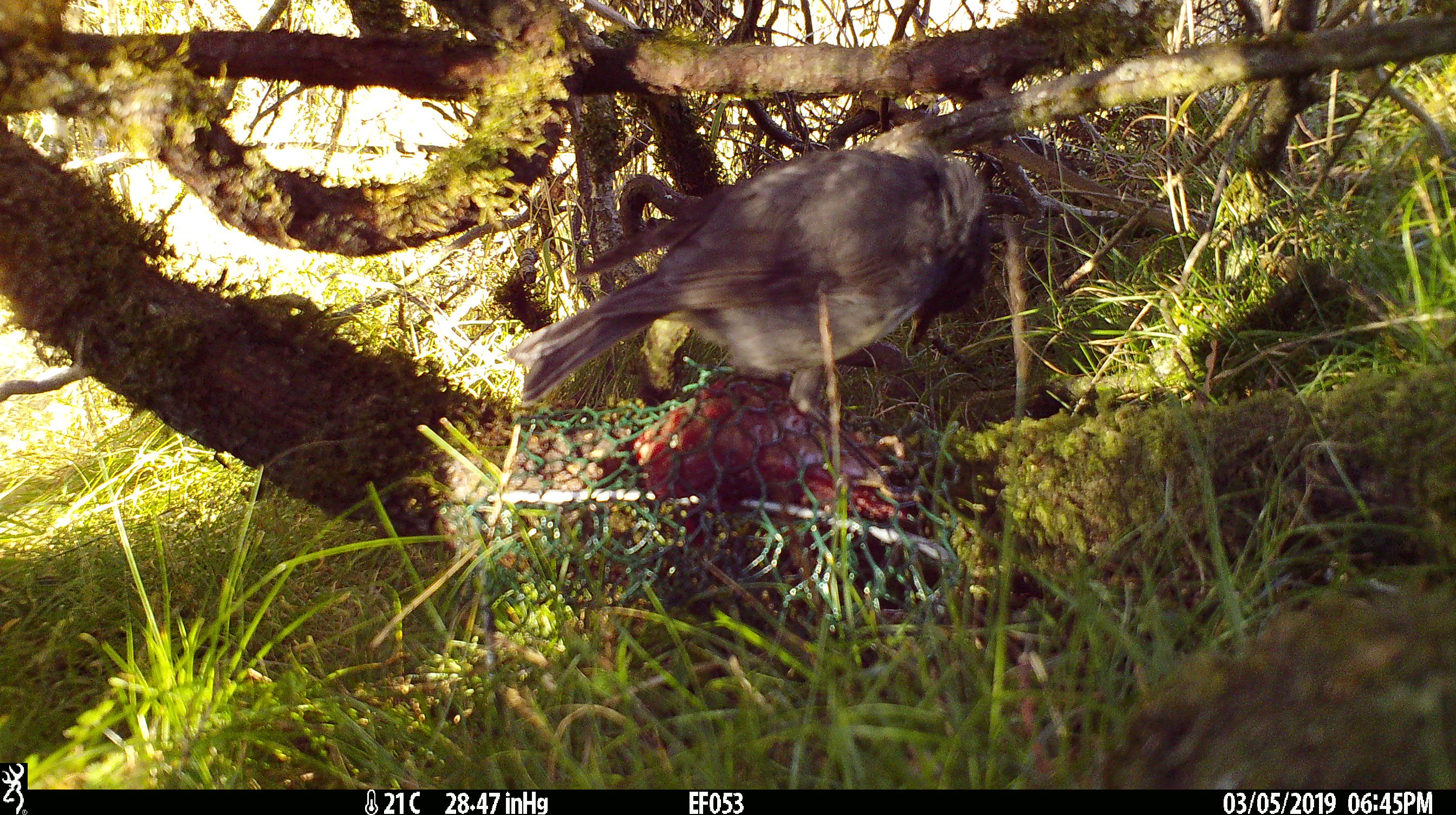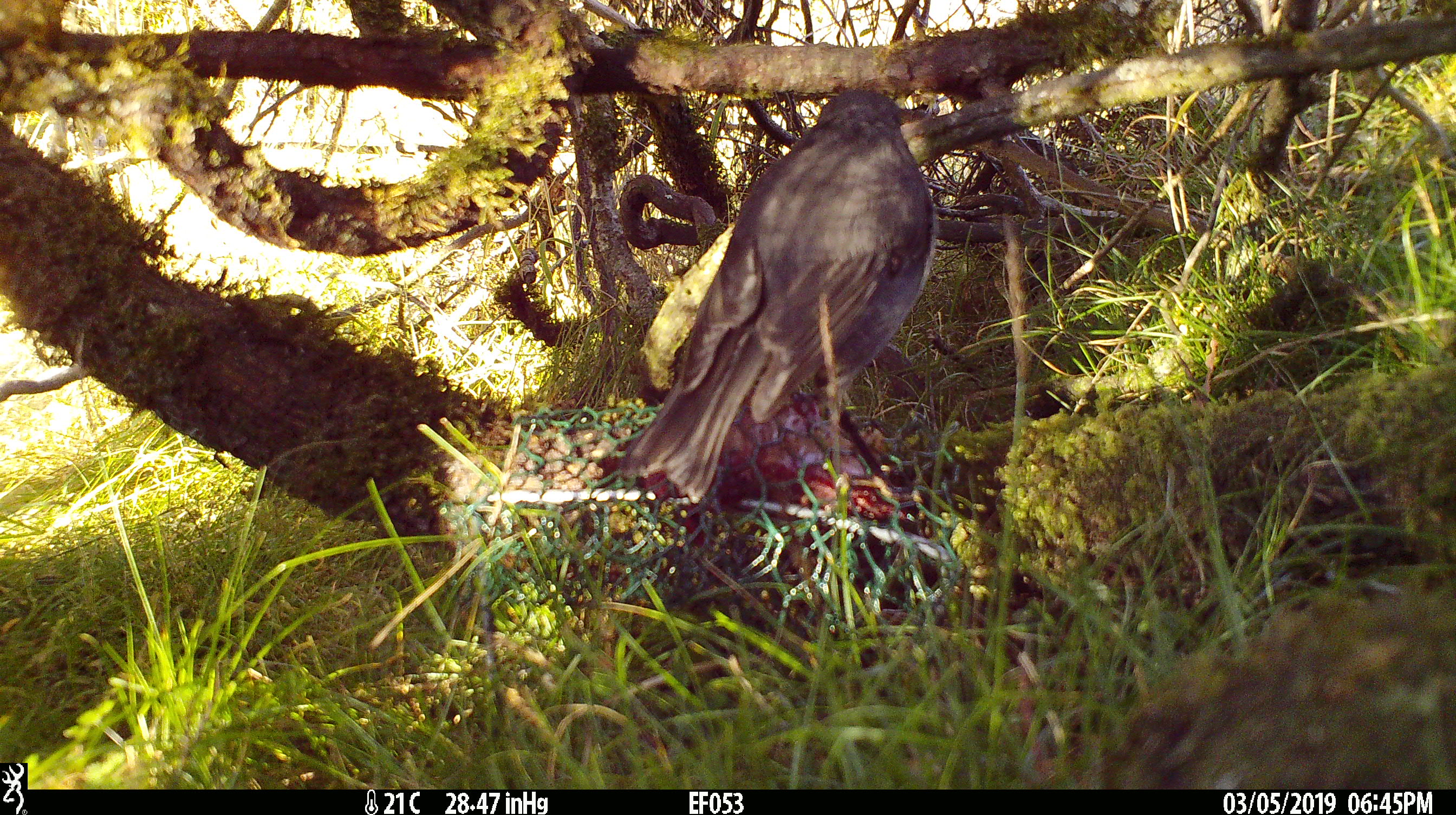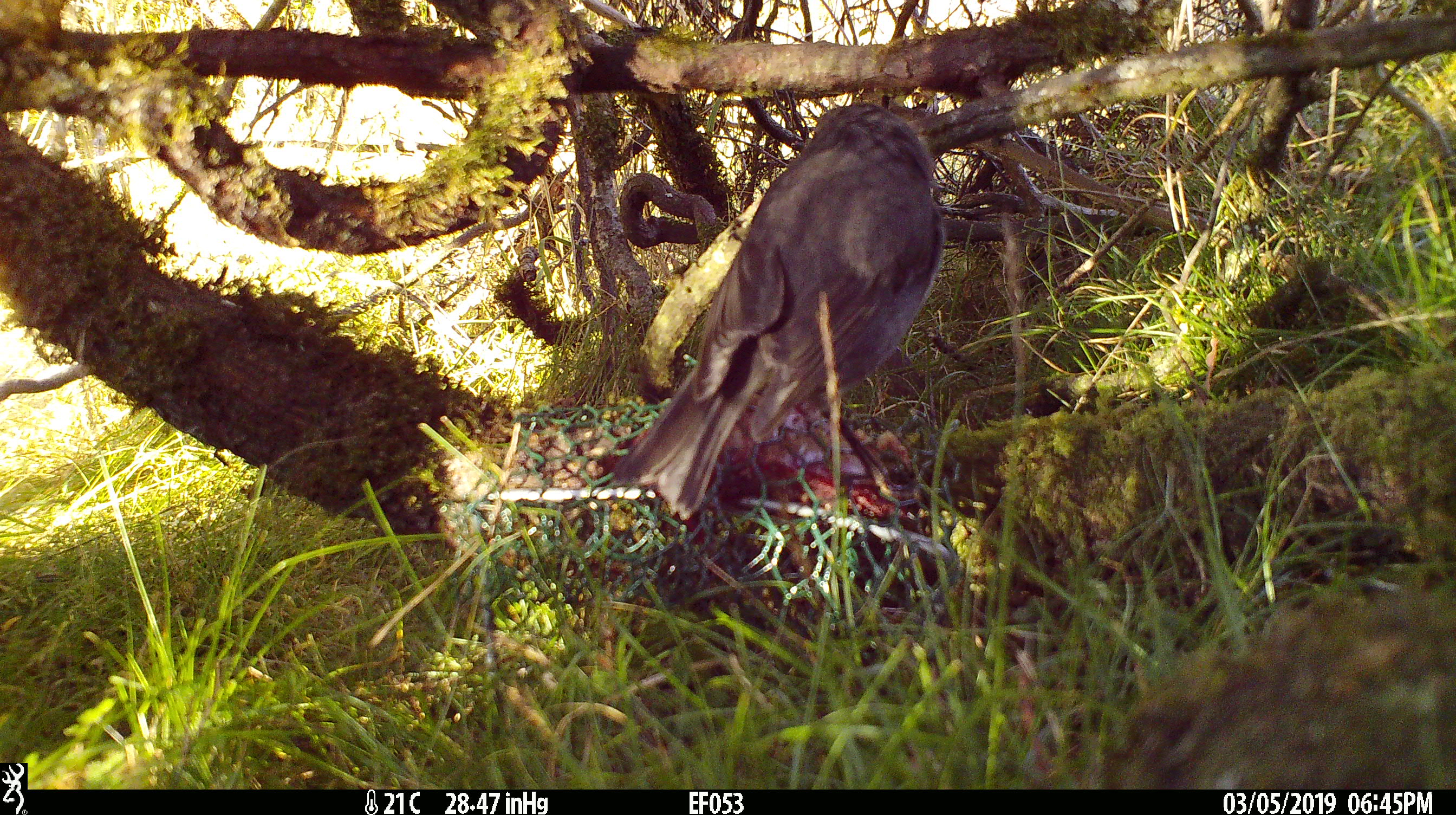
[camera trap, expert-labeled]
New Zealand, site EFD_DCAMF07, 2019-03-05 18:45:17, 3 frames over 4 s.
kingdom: Animalia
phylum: Chordata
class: Aves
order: Passeriformes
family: Petroicidae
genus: Petroica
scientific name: Petroica australis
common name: new zealand robin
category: robin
Robin (new zealand robin) (Petroica australis).